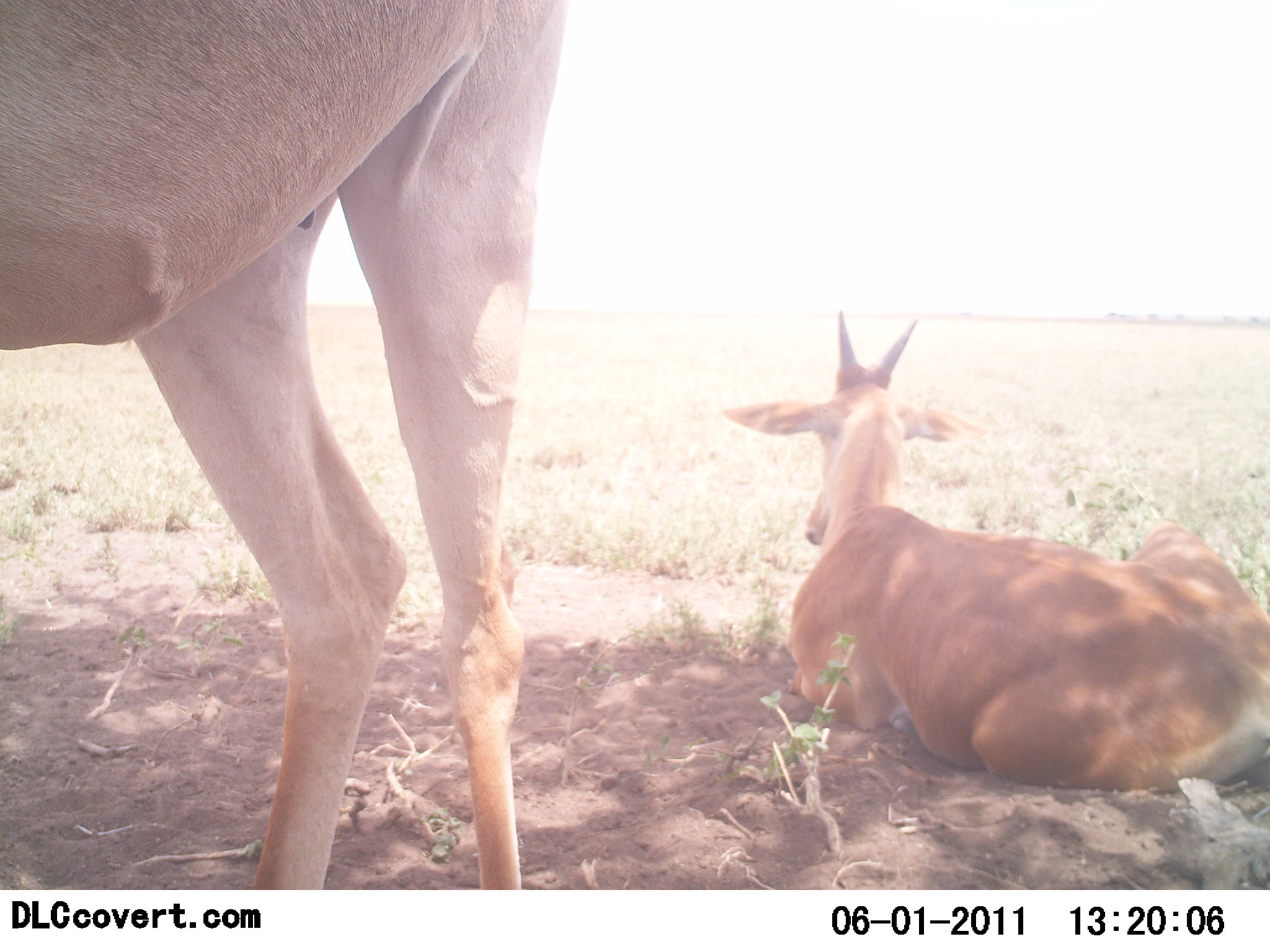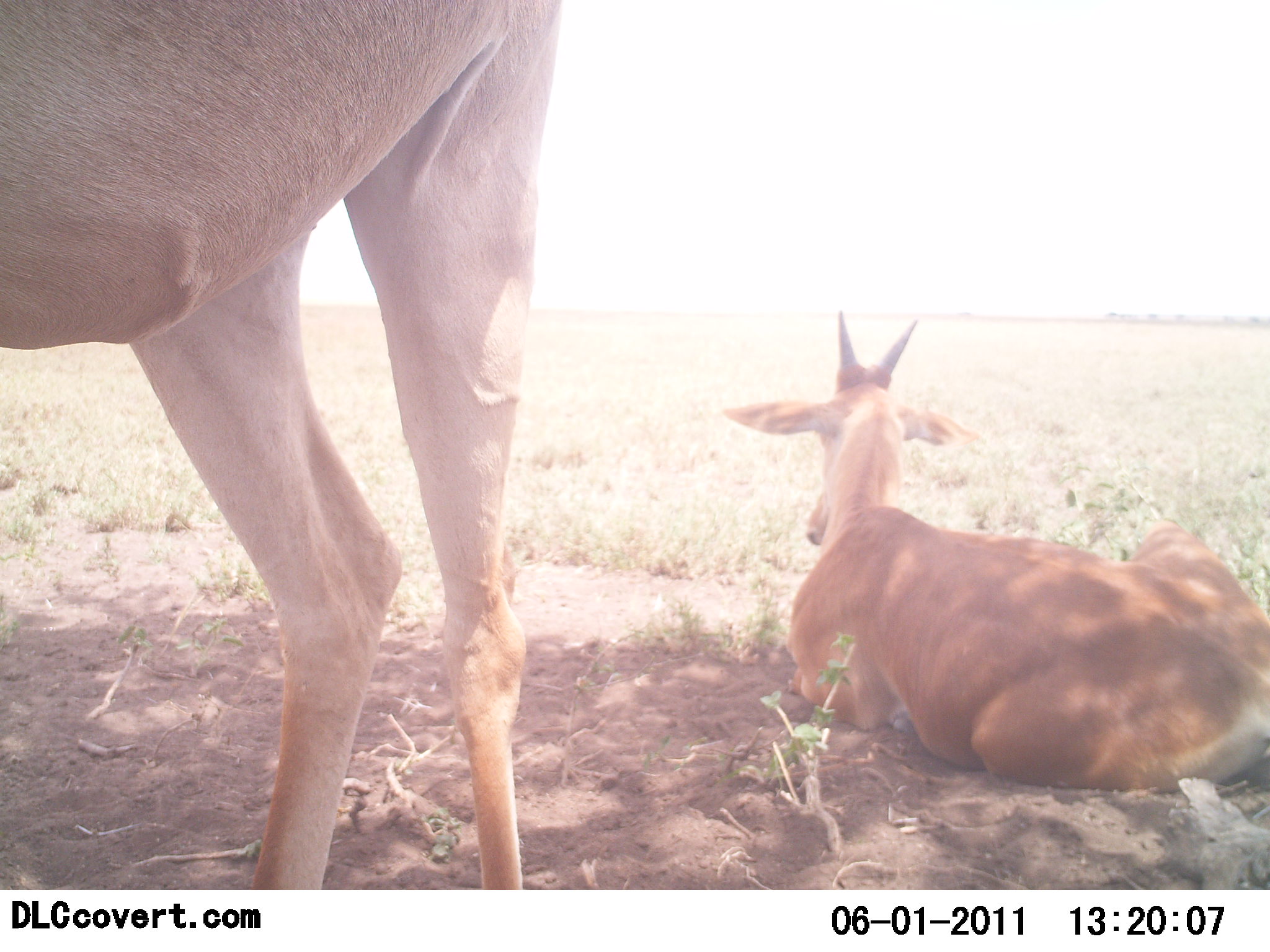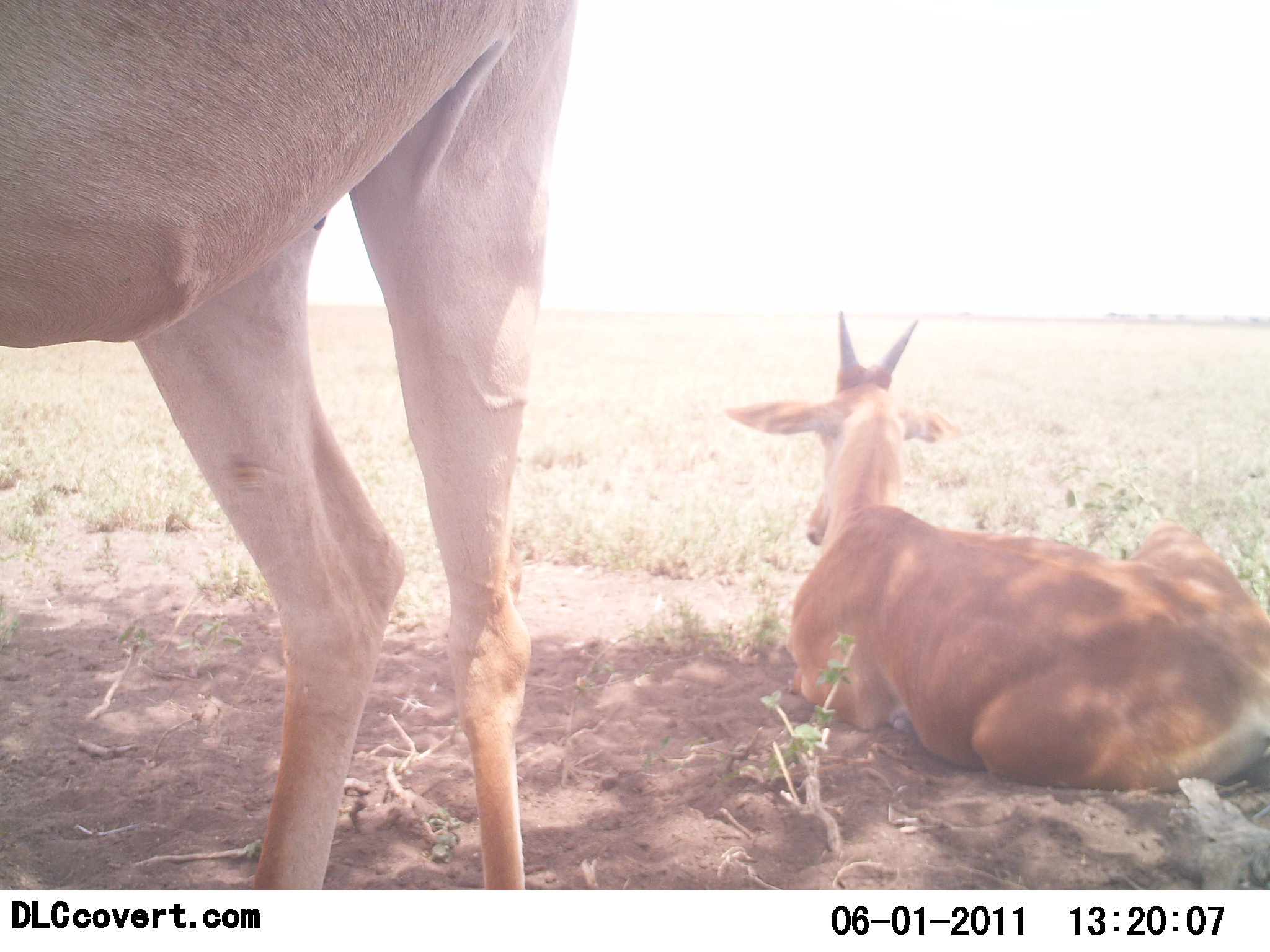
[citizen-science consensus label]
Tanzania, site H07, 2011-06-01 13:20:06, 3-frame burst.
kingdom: Animalia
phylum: Chordata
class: Mammalia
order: Artiodactyla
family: Bovidae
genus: Alcelaphus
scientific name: Alcelaphus buselaphus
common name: hartebeest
Hartebeest (Alcelaphus buselaphus), count 2. Behavior (volunteer vote fractions): standing 67%, resting 100%, moving 0%, interacting 0%. Young present (vote fraction): 33%. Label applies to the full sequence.